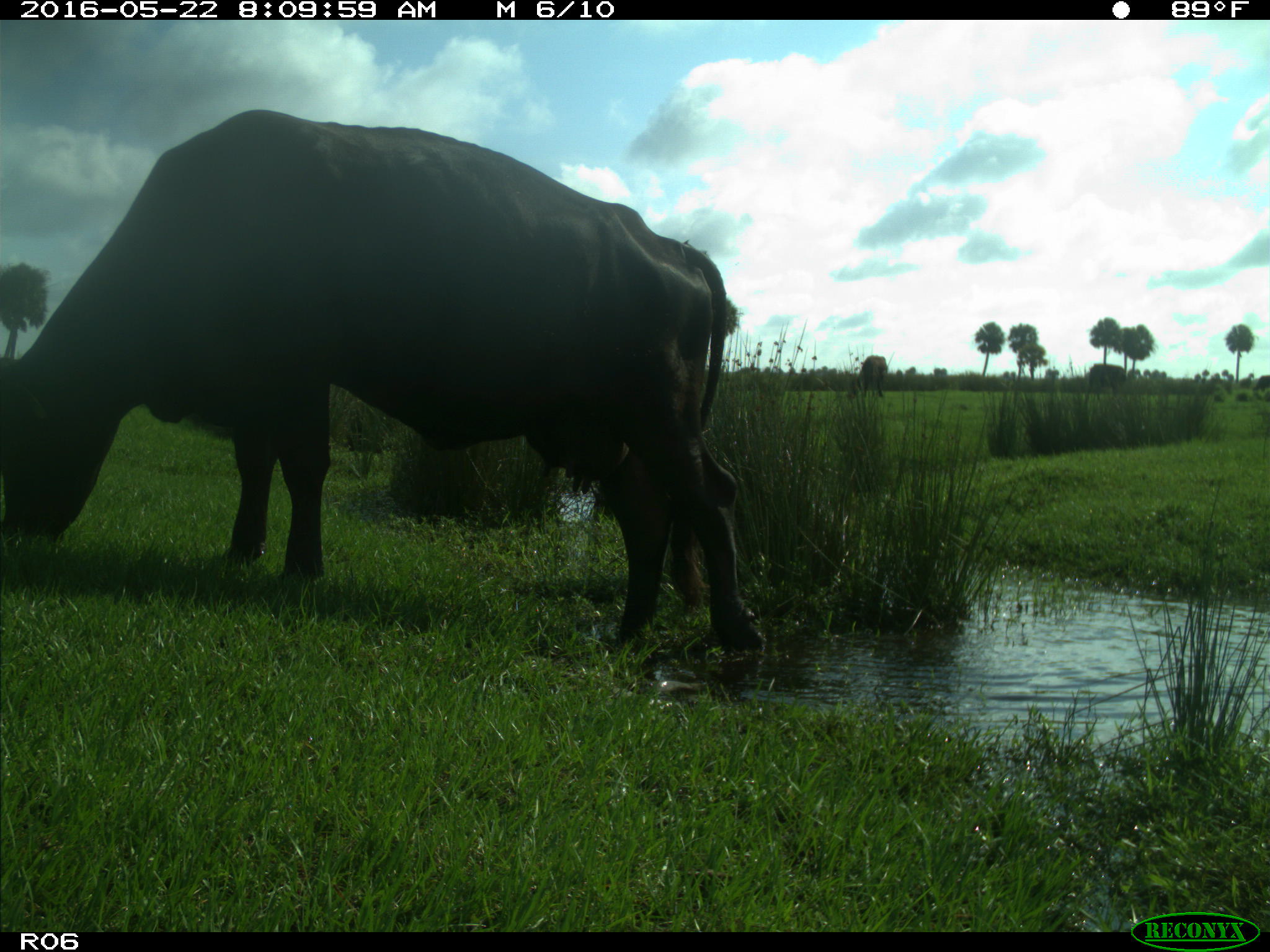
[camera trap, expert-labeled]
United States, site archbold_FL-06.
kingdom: Animalia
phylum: Chordata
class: Mammalia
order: Artiodactyla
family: Bovidae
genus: Bos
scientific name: Bos taurus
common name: domestic cow